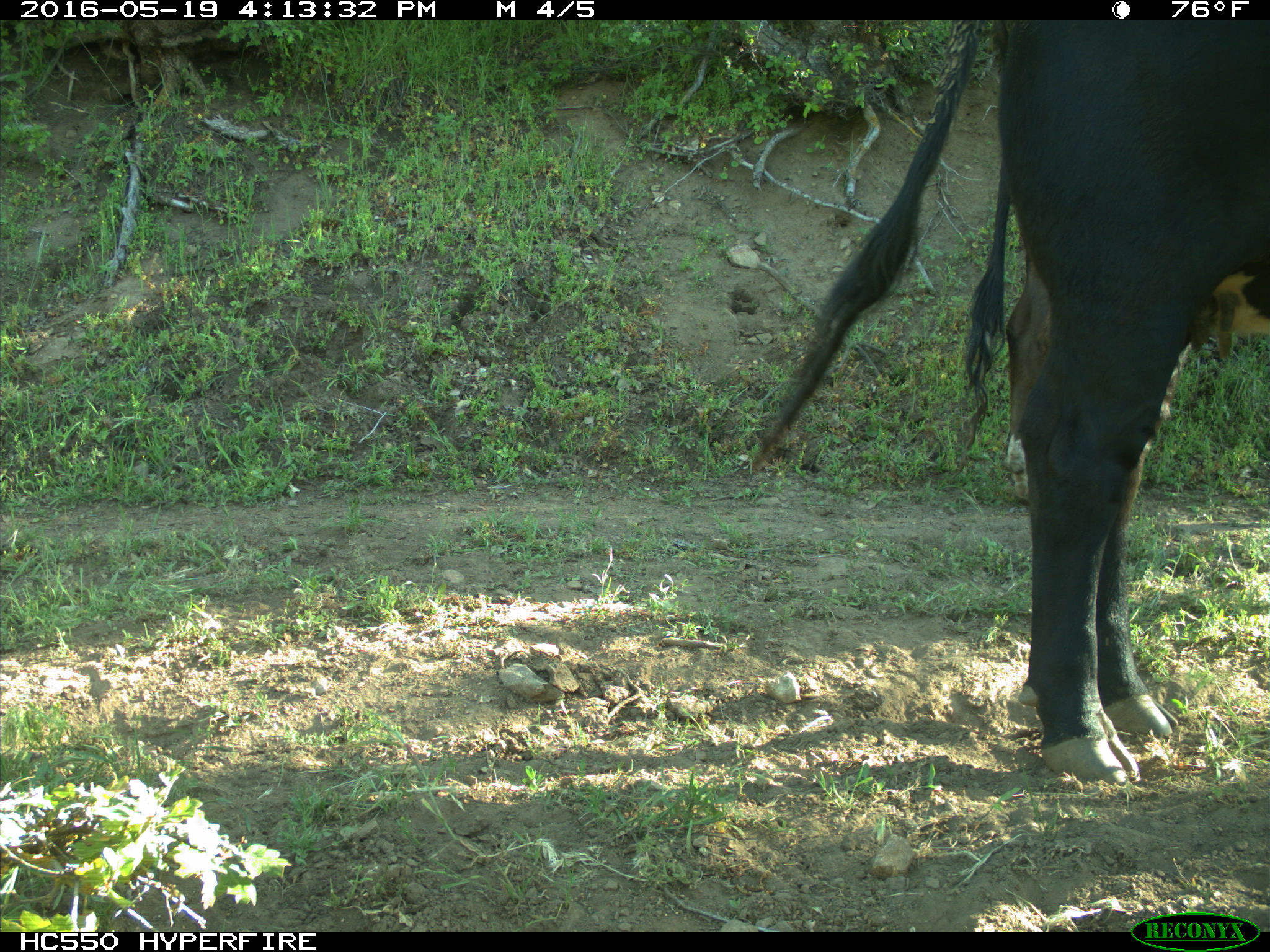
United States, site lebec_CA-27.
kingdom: Animalia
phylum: Chordata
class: Mammalia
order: Artiodactyla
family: Bovidae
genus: Bos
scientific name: Bos taurus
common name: domestic cow